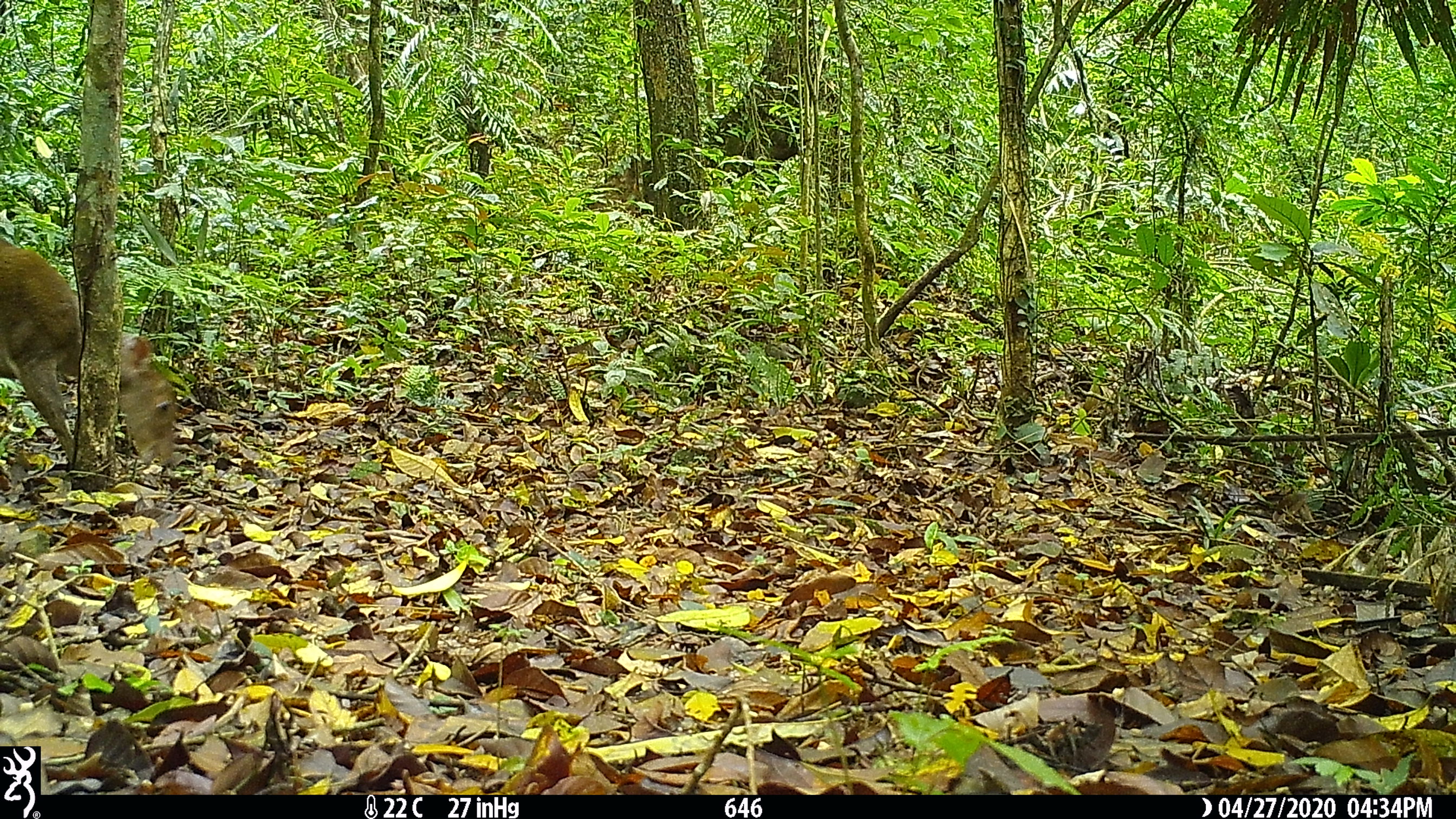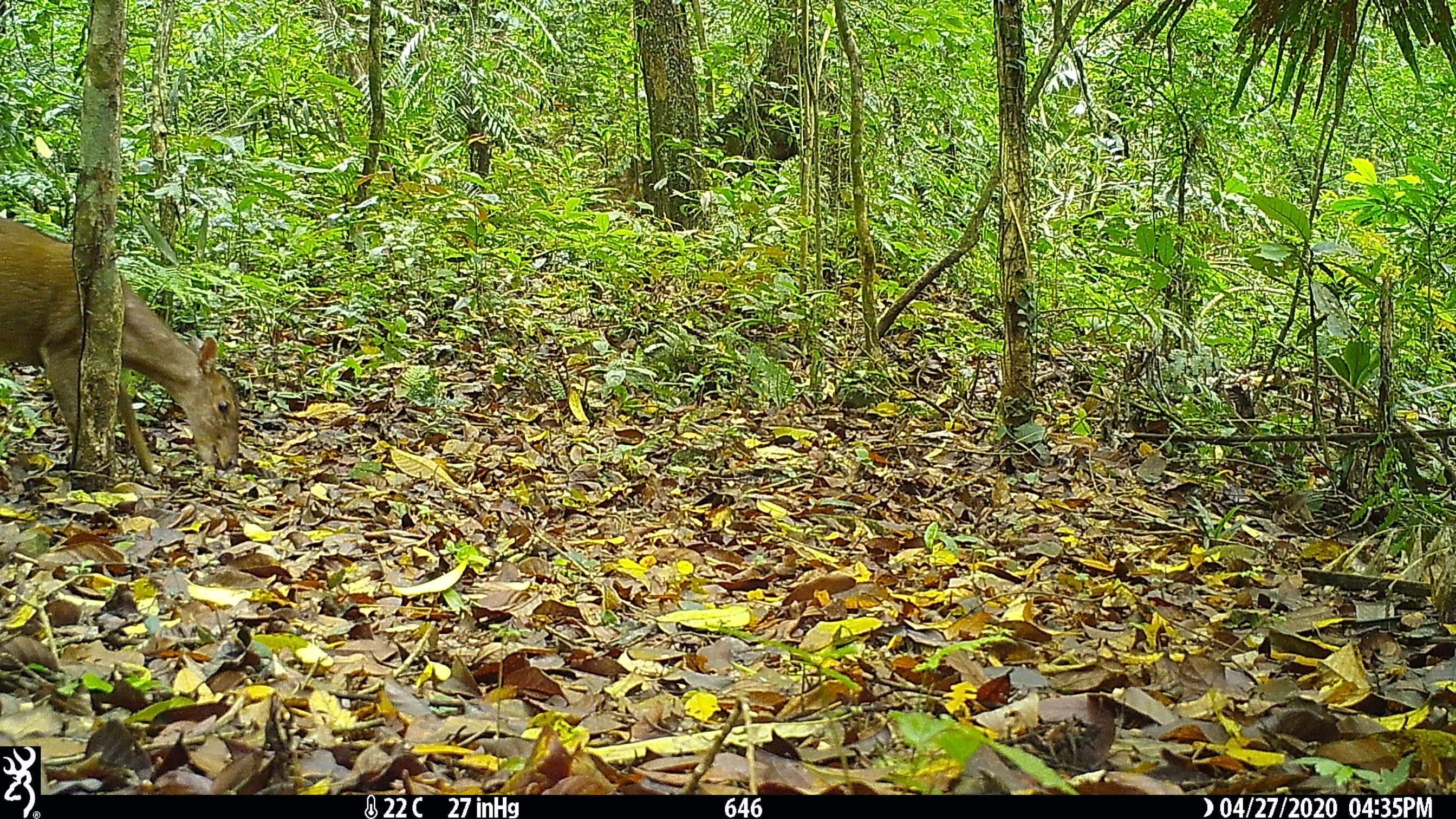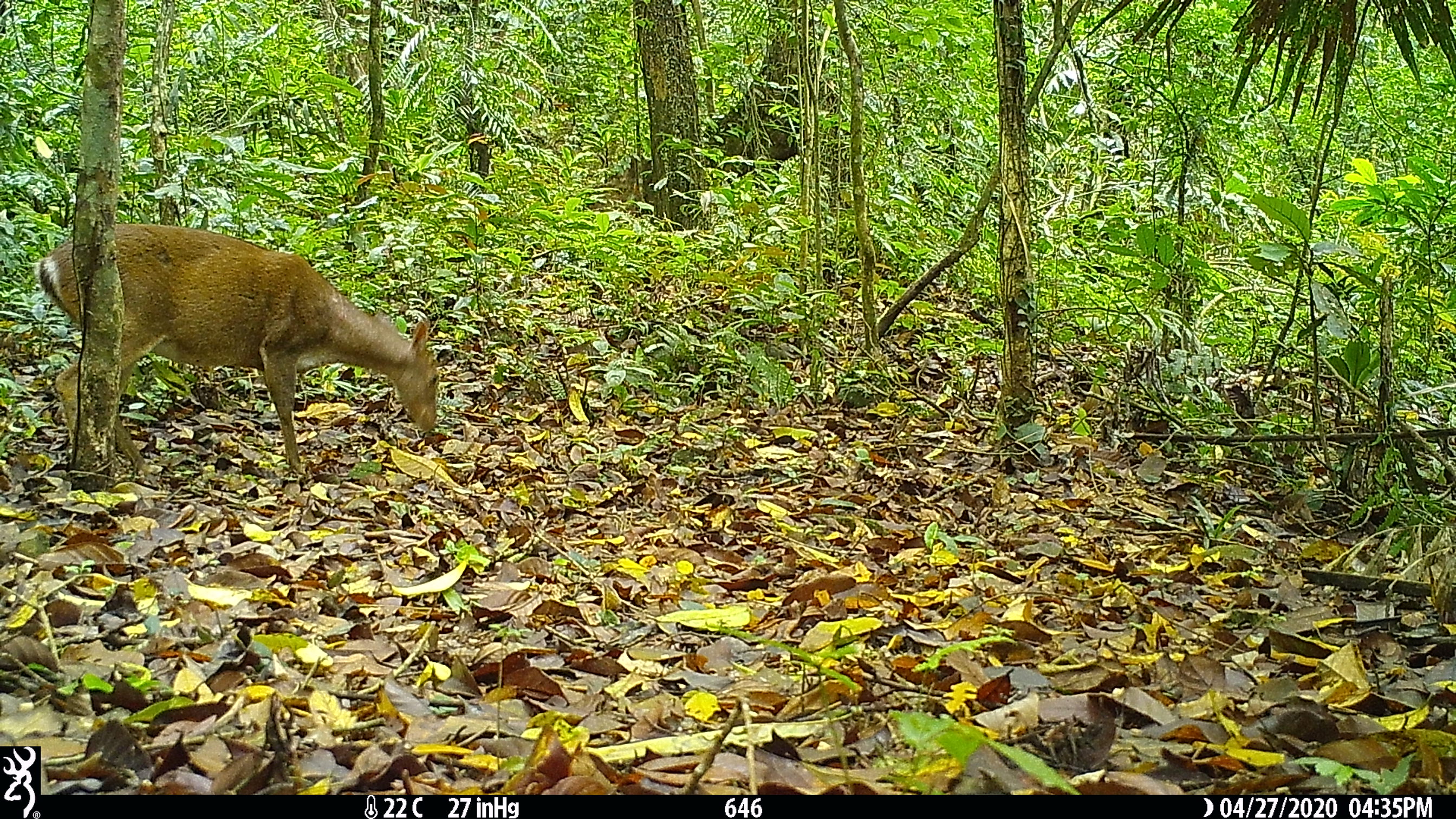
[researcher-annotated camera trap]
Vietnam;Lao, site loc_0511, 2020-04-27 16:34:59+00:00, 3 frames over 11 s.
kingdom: Animalia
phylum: Chordata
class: Mammalia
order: Artiodactyla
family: Cervidae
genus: Muntiacus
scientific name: Muntiacus vuquangensis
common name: large-antlered muntjac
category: large antlered muntjac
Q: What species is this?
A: Large antlered muntjac (large-antlered muntjac) (Muntiacus vuquangensis).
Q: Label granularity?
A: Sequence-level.